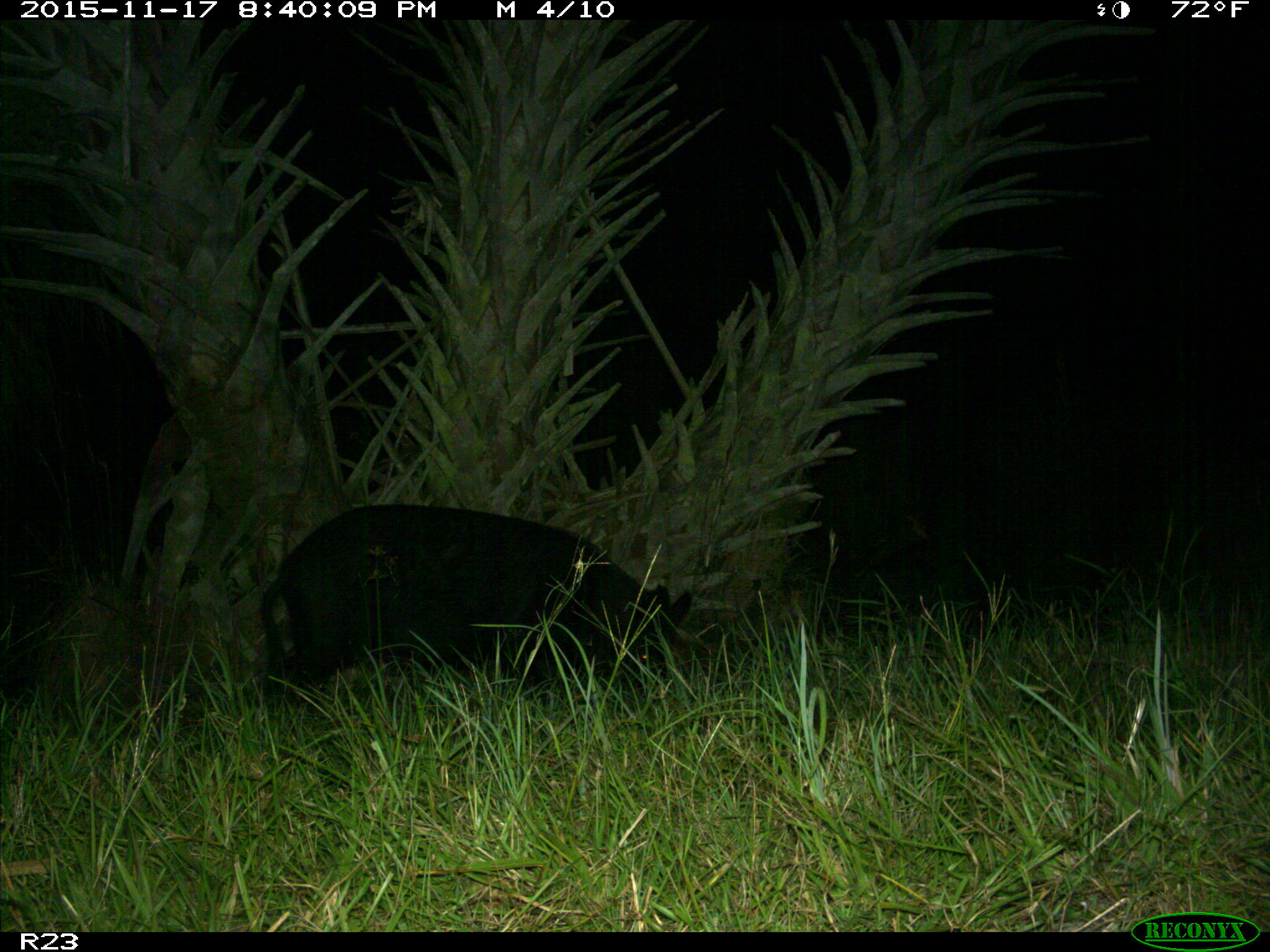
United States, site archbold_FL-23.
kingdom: Animalia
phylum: Chordata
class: Mammalia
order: Artiodactyla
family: Suidae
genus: Sus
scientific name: Sus scrofa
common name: wild boar